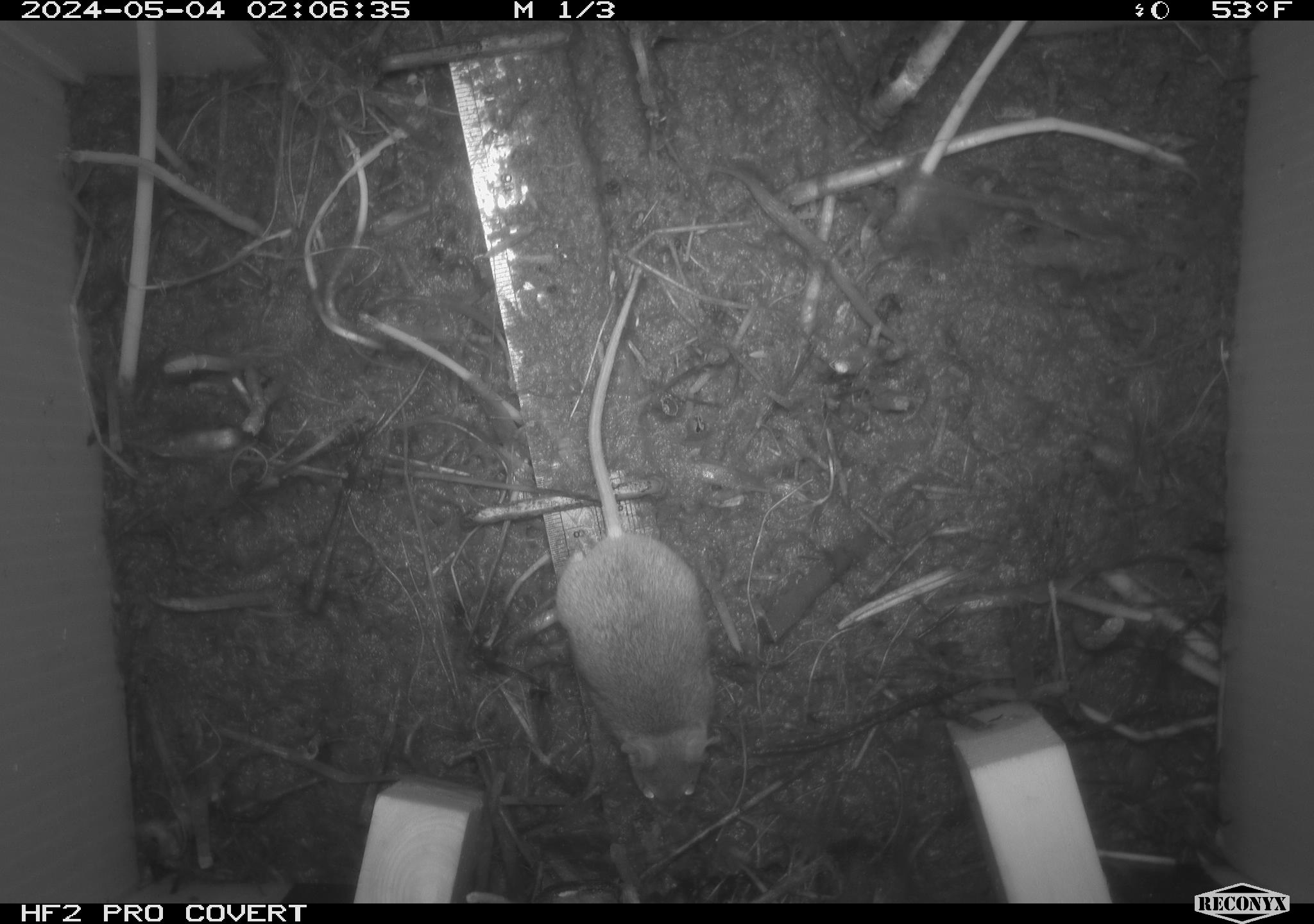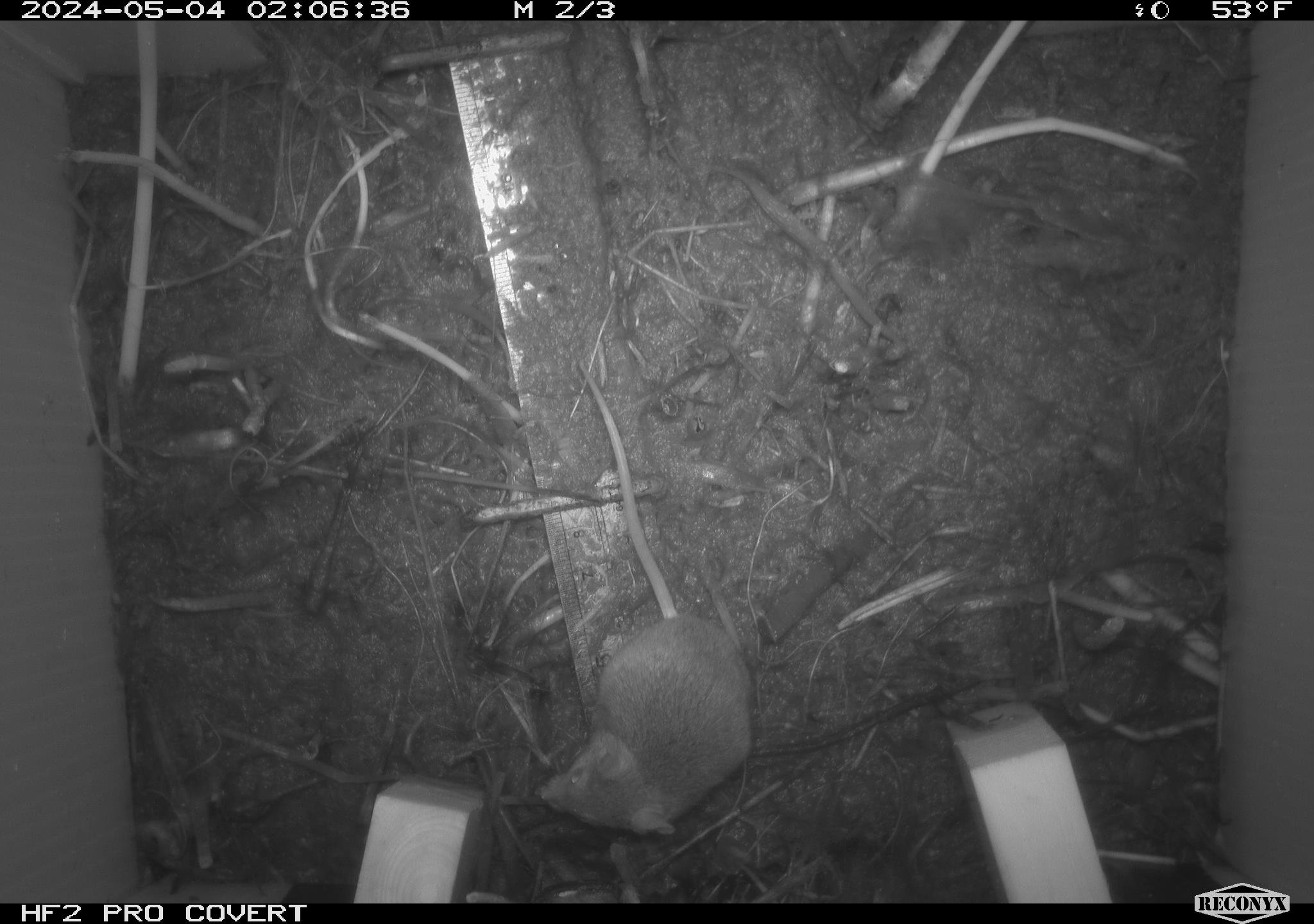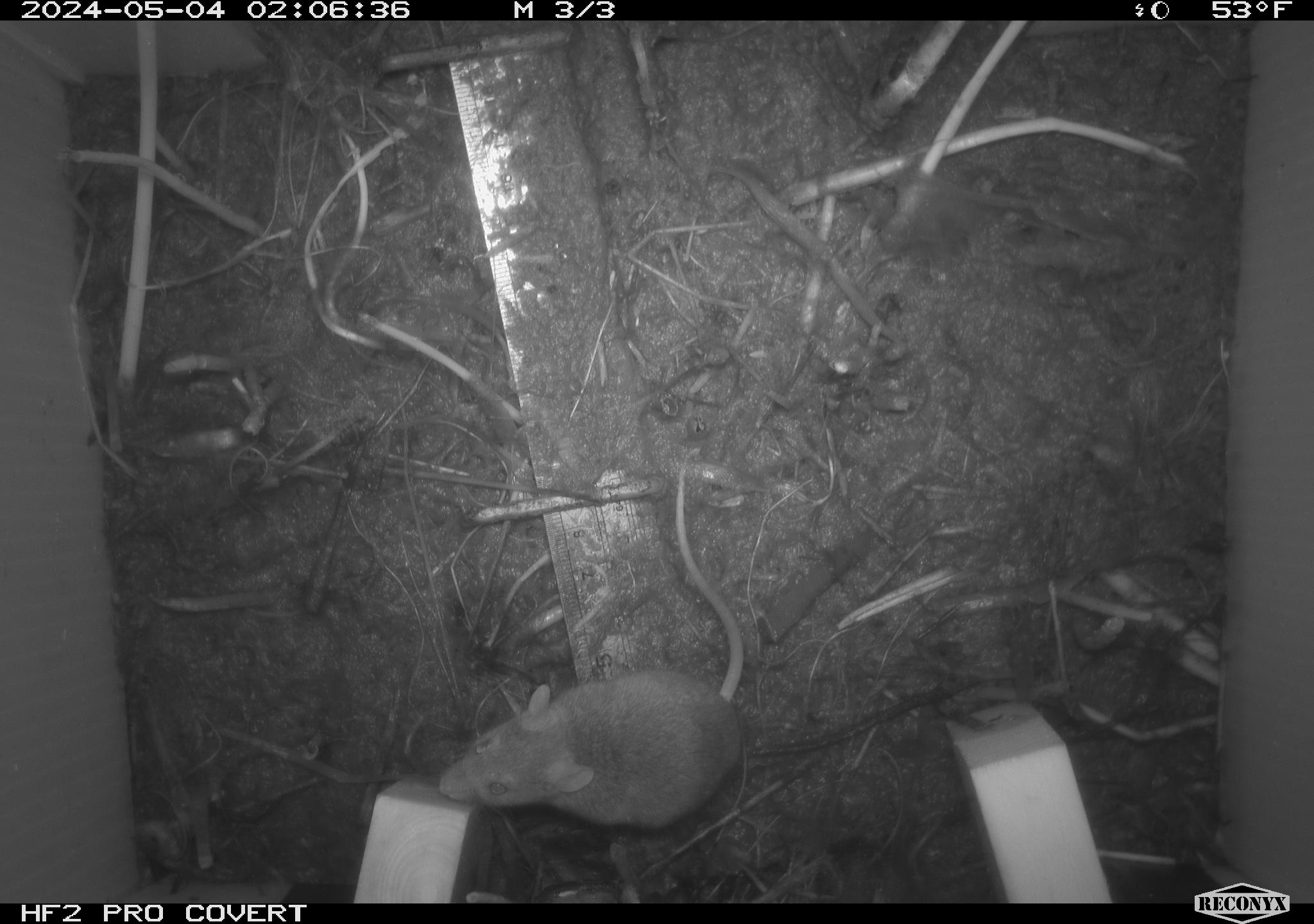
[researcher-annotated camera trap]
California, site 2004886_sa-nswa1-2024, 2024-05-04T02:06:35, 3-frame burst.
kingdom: Animalia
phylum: Chordata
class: Mammalia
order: Rodentia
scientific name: Rodentia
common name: mouse species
Mouse species (Rodentia).